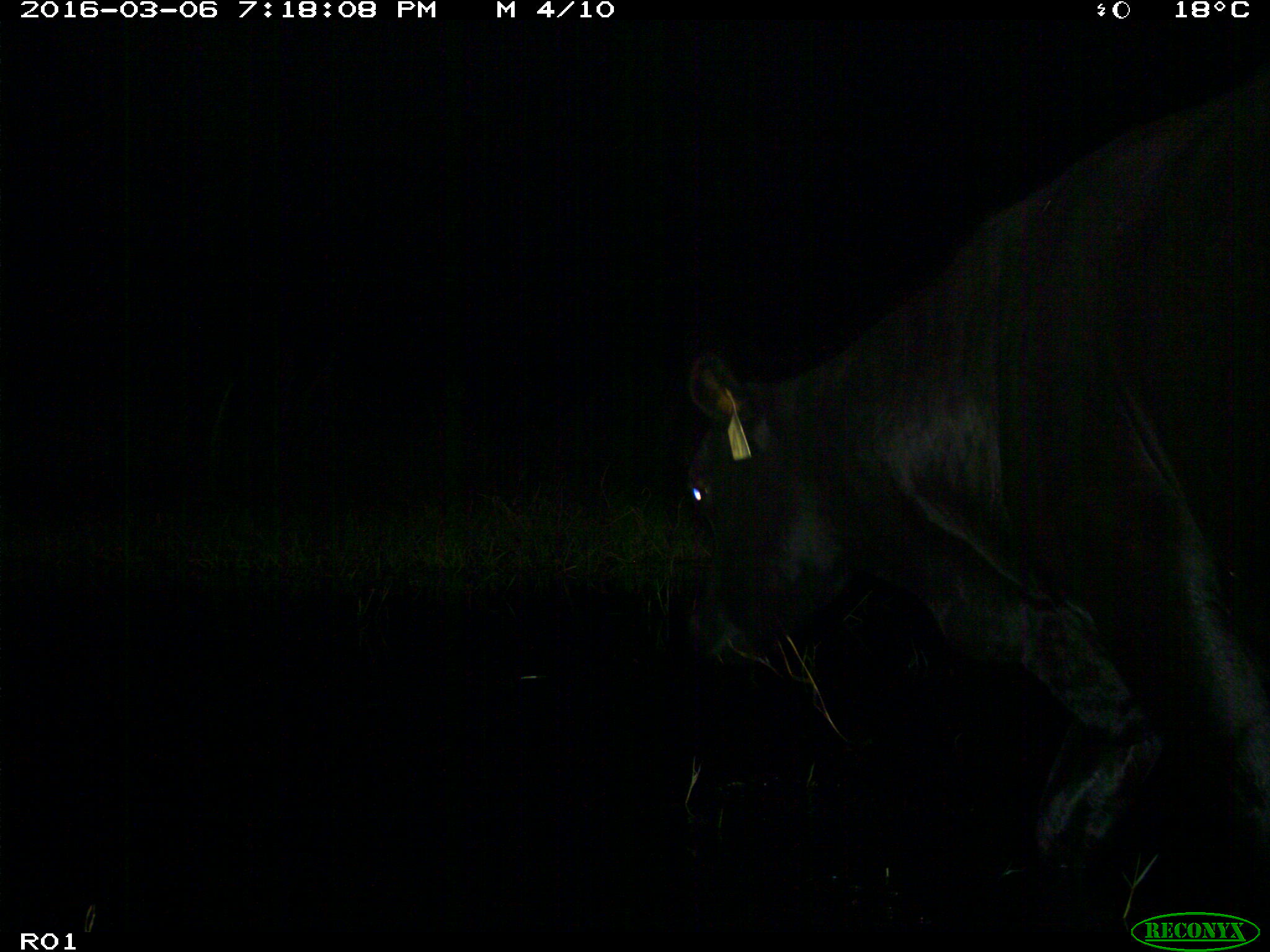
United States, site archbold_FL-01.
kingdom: Animalia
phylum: Chordata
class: Mammalia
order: Artiodactyla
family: Bovidae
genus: Bos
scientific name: Bos taurus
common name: domestic cow